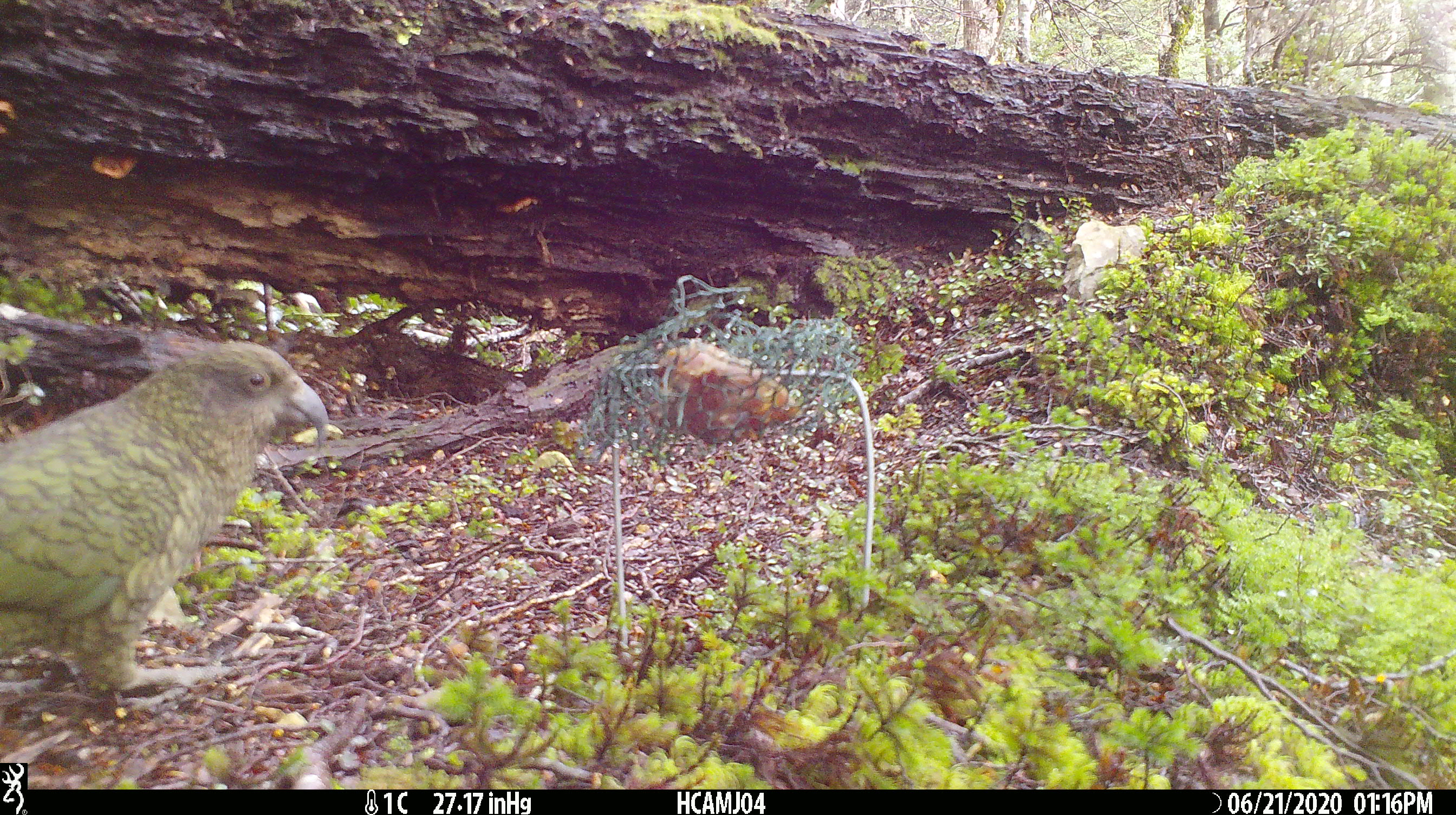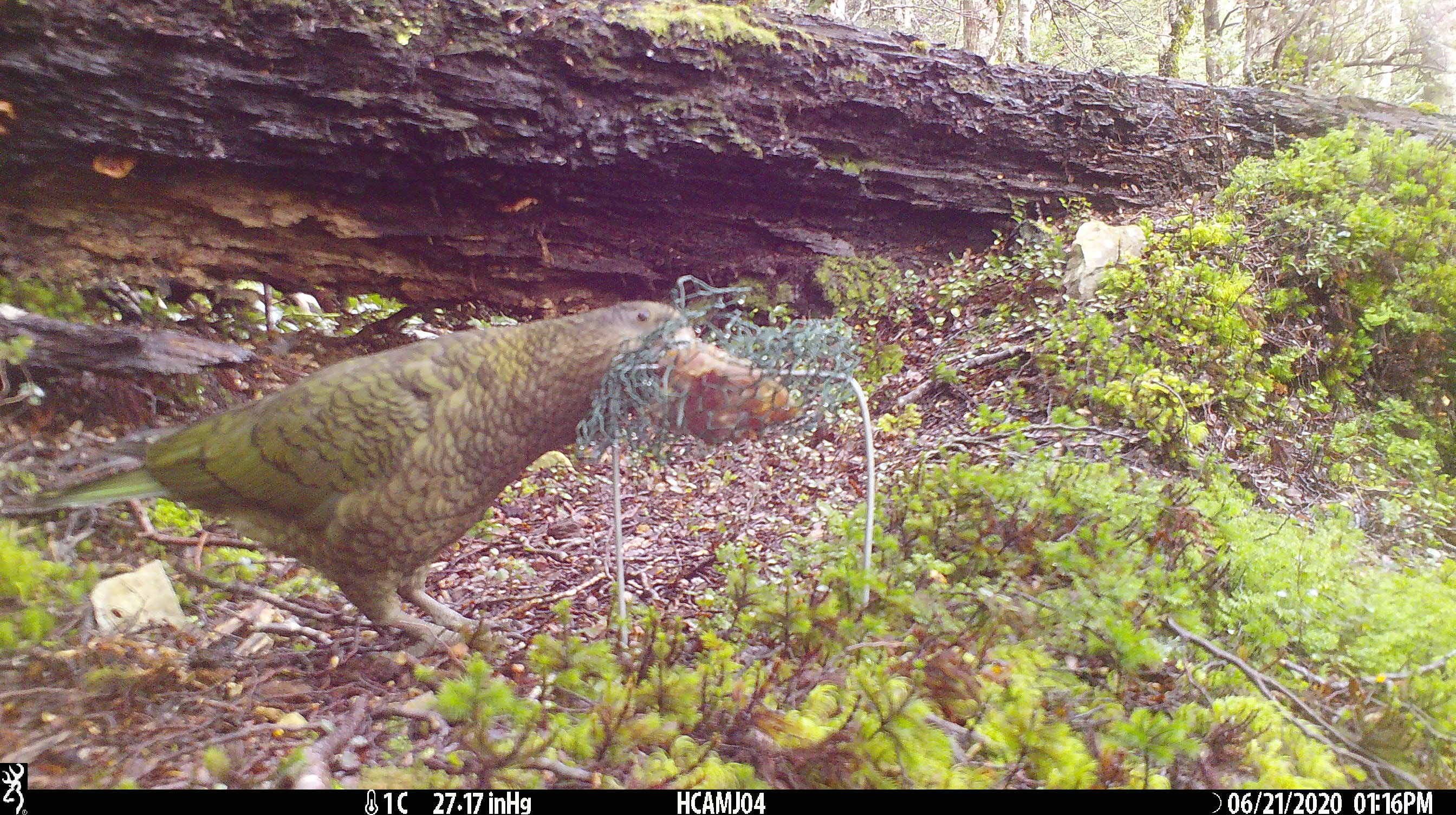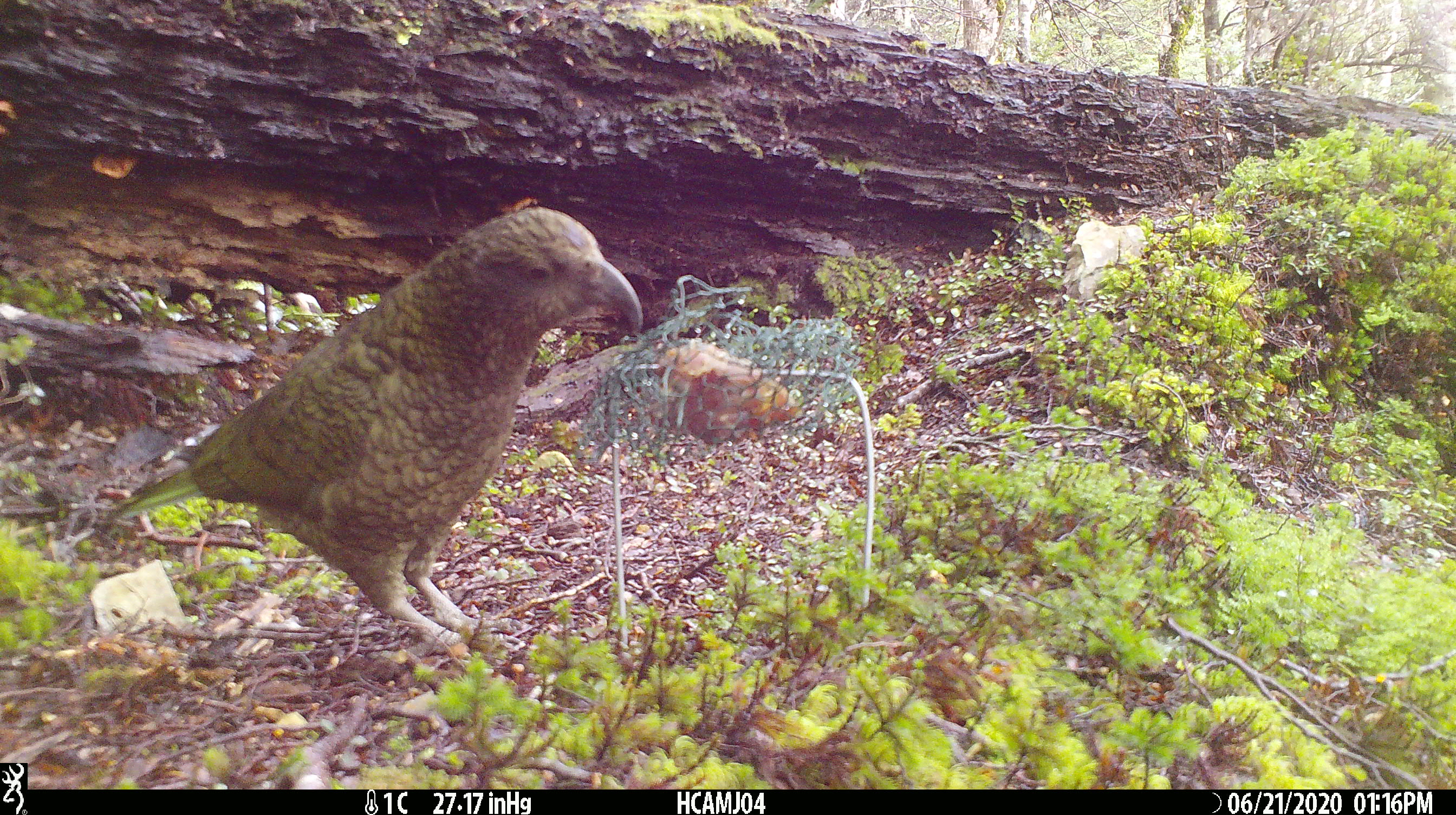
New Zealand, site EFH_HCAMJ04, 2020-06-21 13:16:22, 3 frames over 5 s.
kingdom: Animalia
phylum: Chordata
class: Aves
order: Psittaciformes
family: Strigopidae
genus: Nestor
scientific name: Nestor notabilis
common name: kea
Kea (Nestor notabilis).